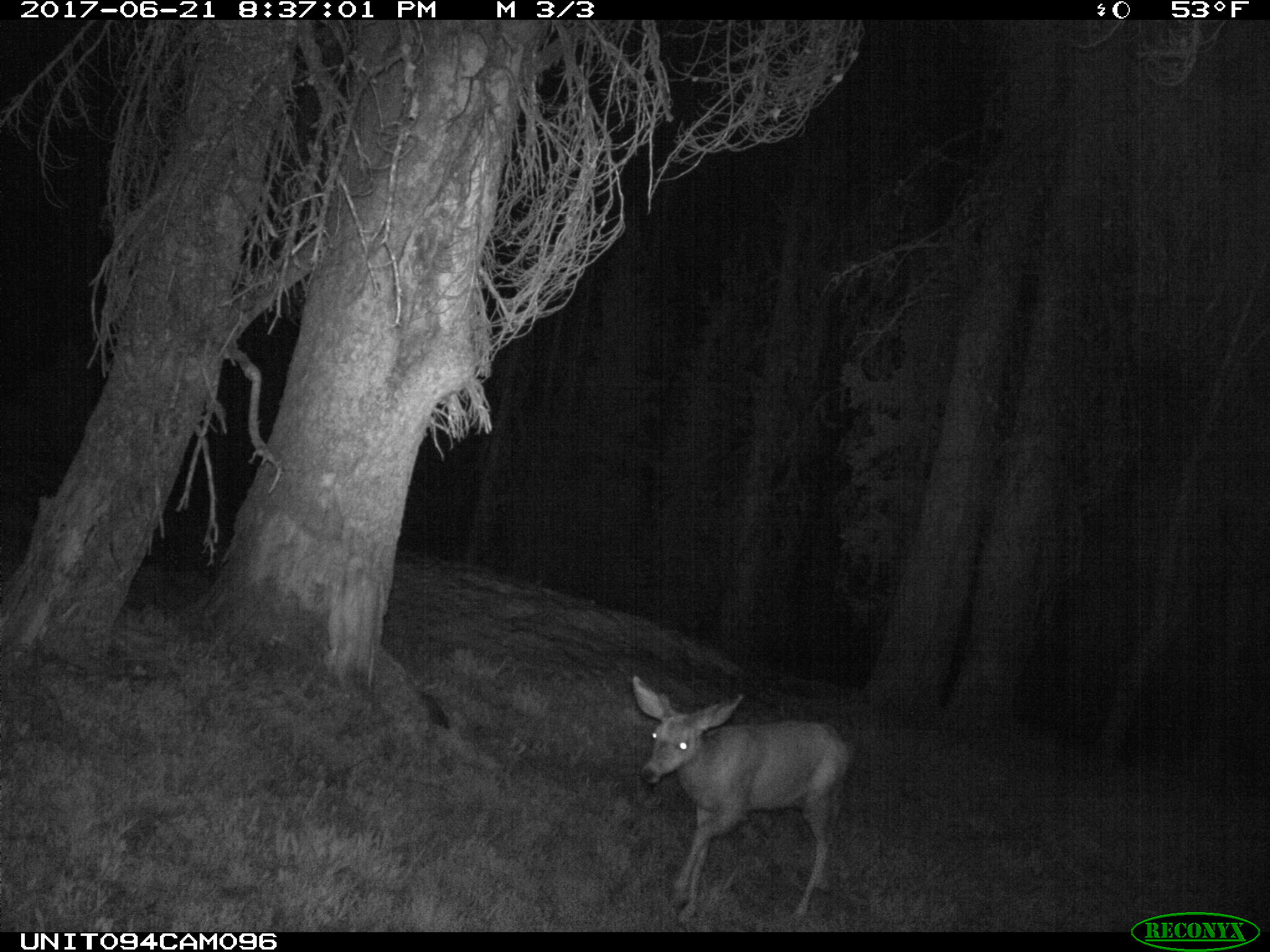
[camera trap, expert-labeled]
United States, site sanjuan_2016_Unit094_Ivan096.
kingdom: Animalia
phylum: Chordata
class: Mammalia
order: Artiodactyla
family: Cervidae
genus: Odocoileus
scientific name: Odocoileus hemionus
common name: mule deer